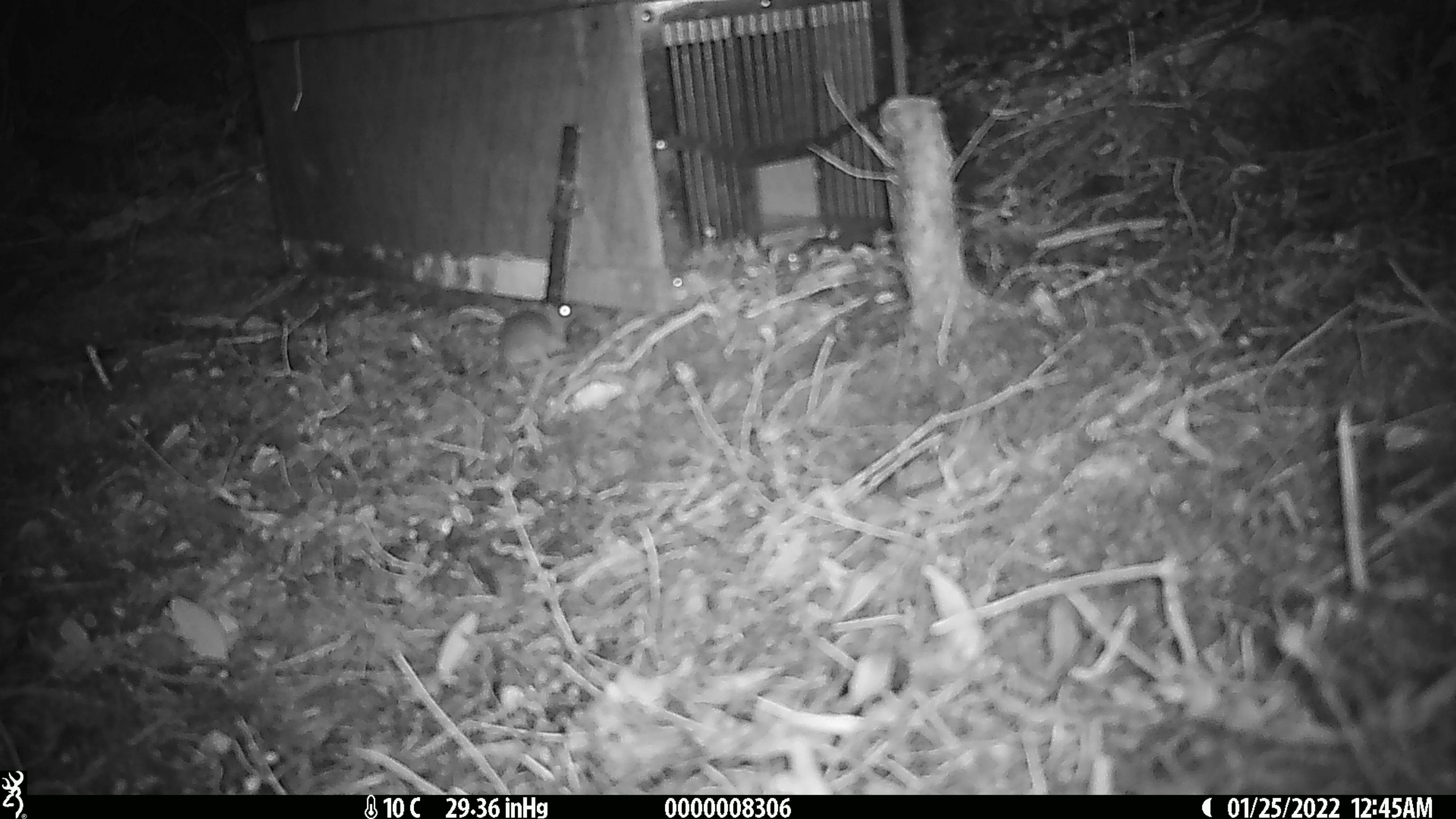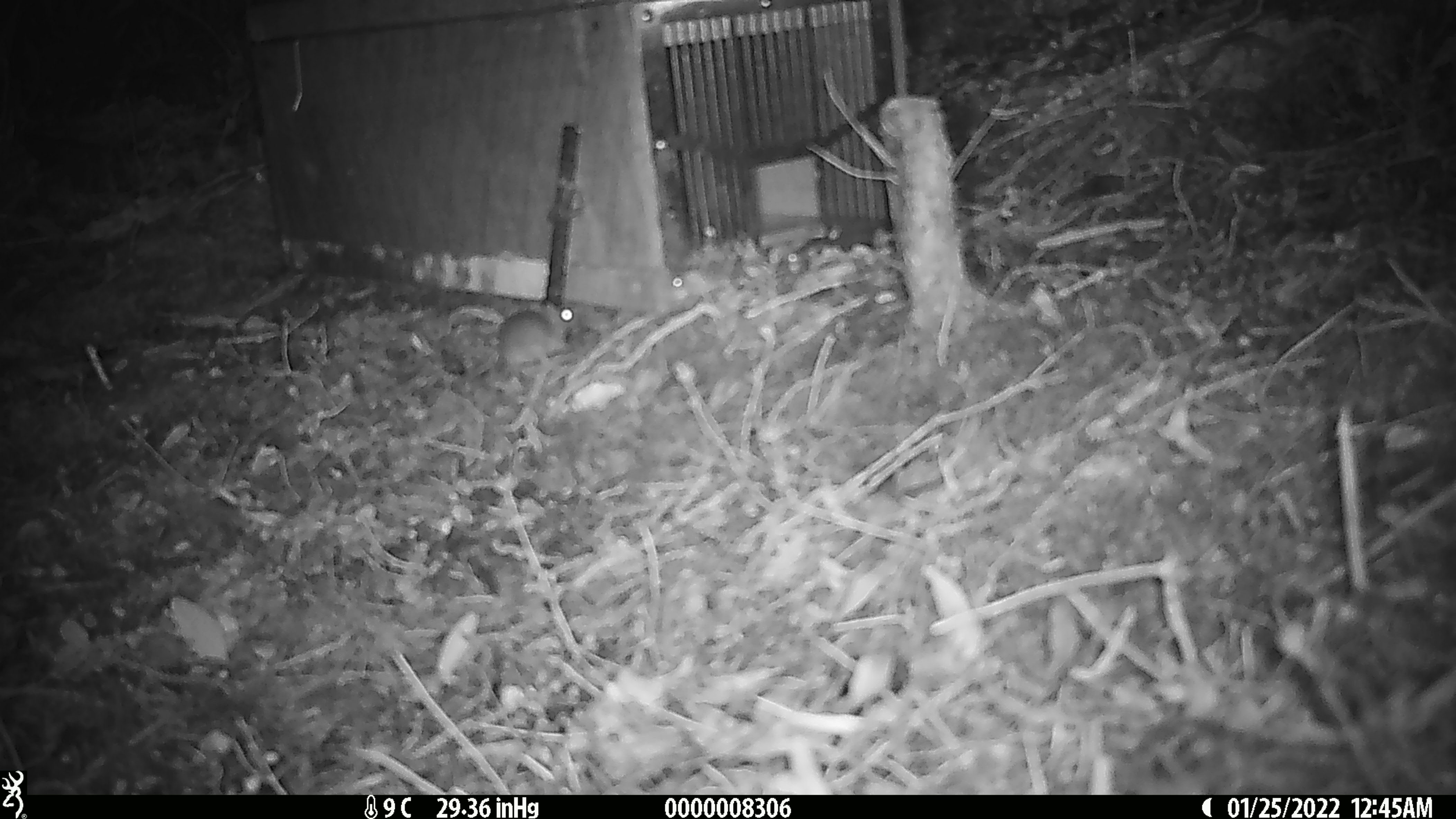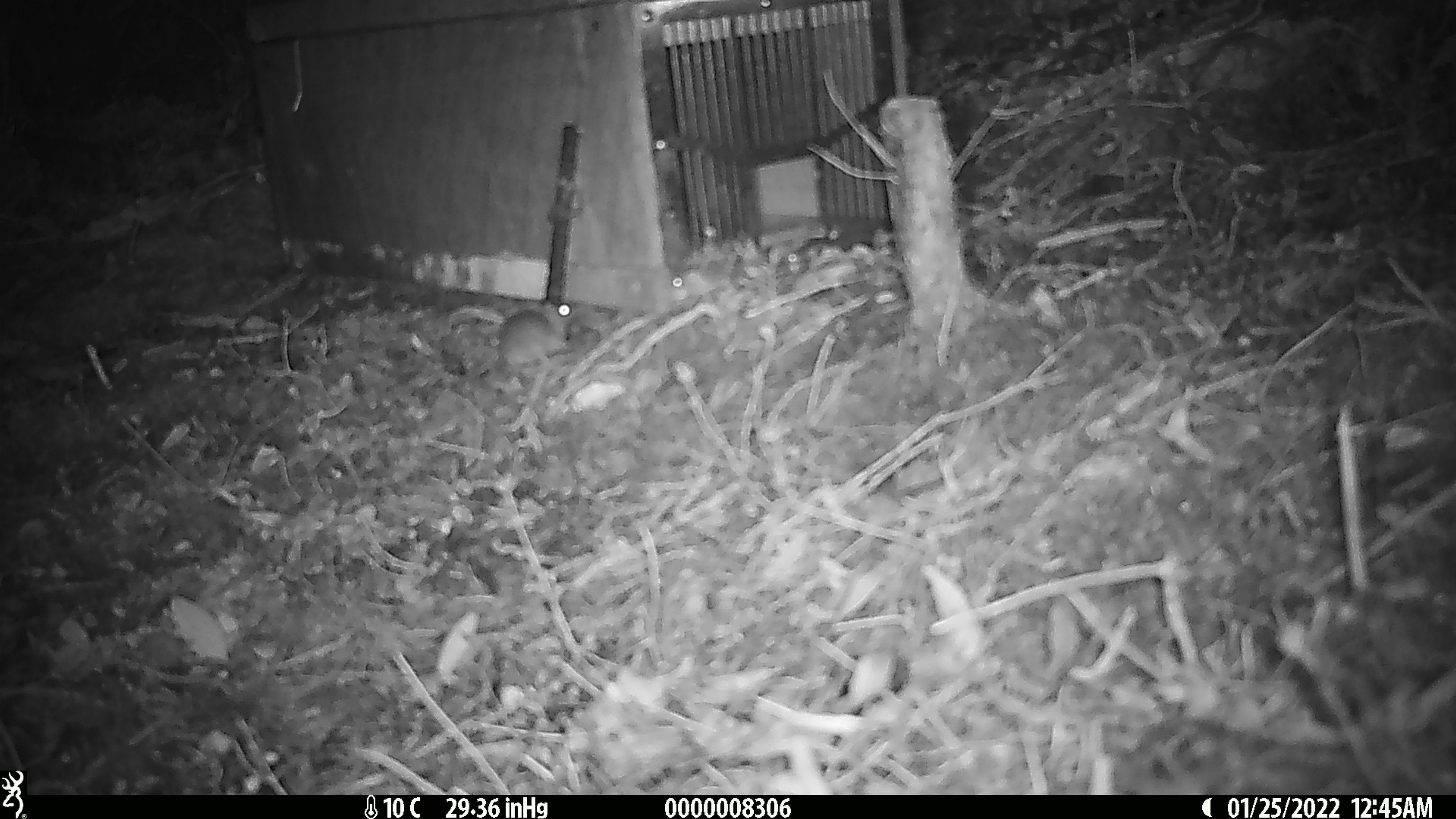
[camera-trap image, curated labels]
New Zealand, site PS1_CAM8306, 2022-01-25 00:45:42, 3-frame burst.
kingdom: Animalia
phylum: Chordata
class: Mammalia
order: Rodentia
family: Muridae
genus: Mus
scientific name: Mus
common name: mouse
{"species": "mouse (Mus)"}